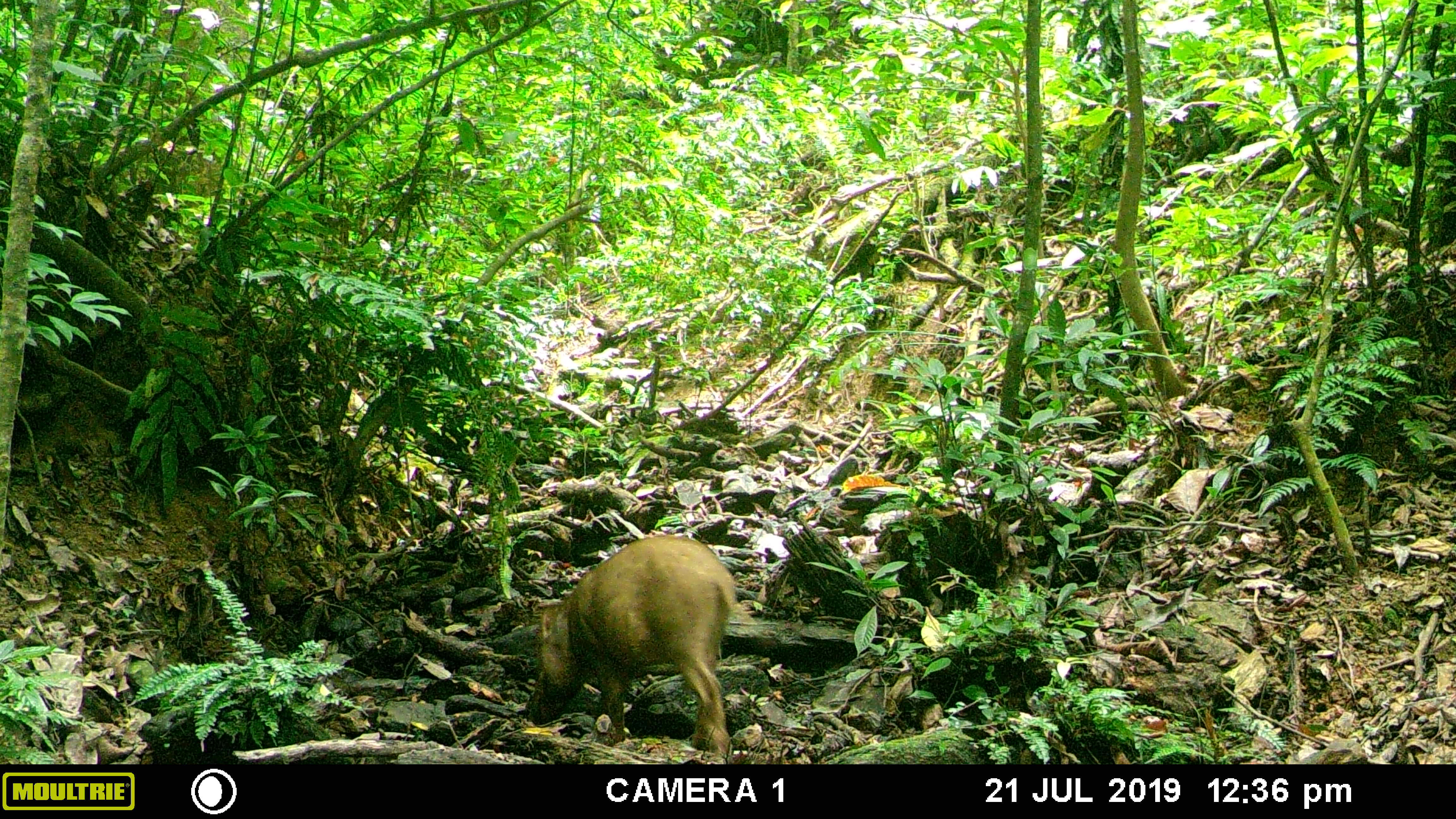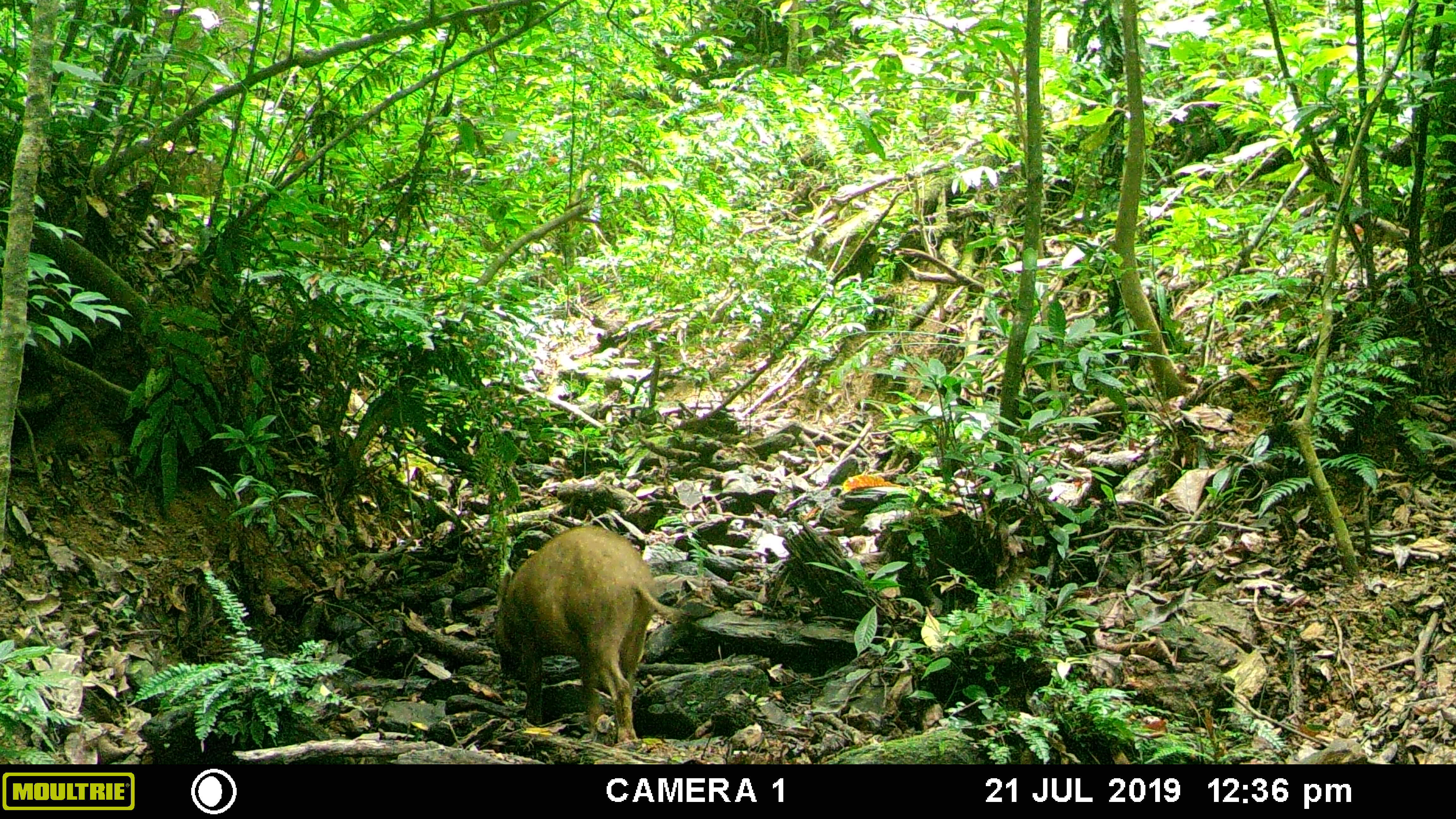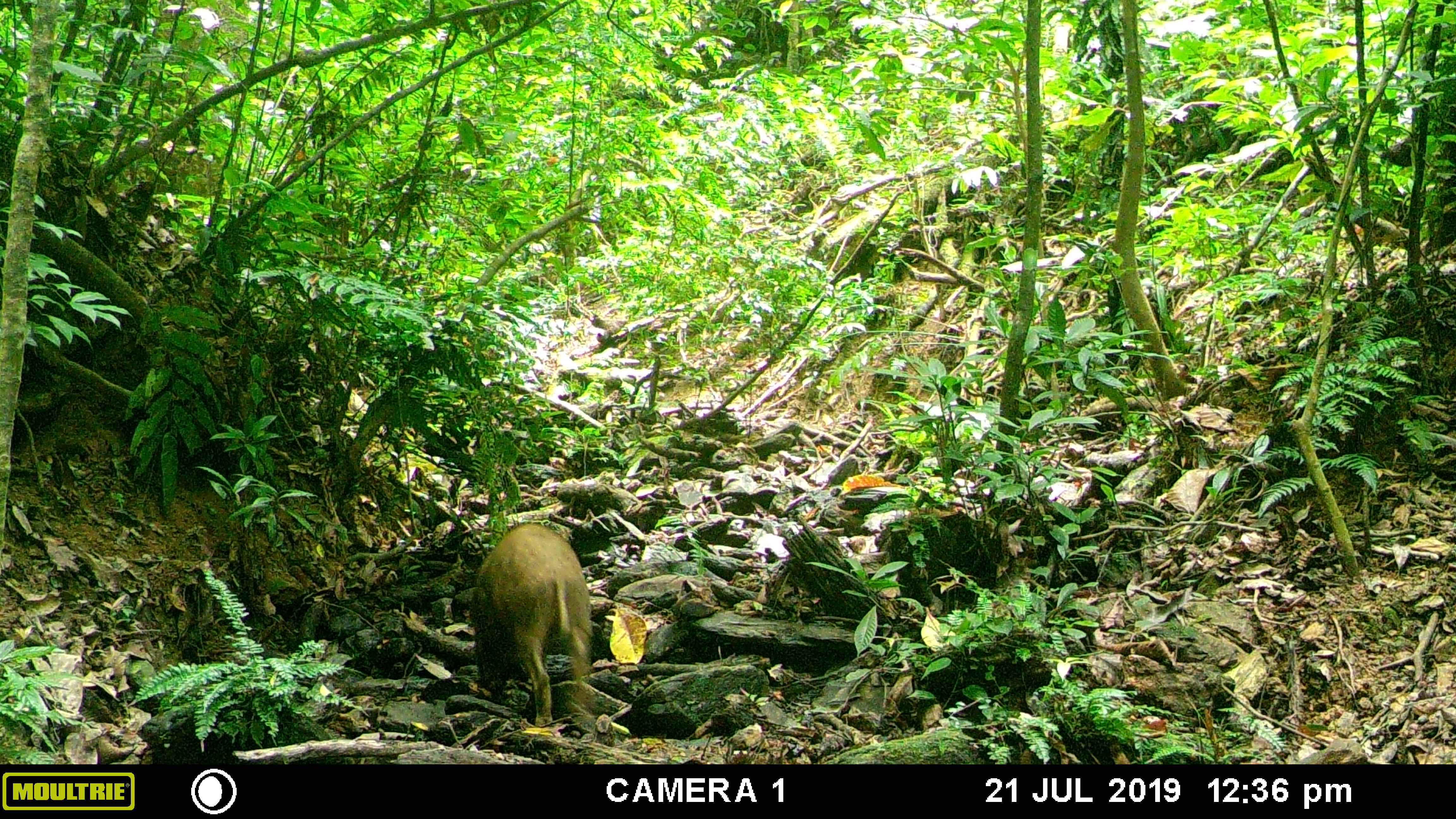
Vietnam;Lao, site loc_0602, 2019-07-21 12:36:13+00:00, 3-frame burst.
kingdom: Animalia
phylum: Chordata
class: Mammalia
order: Artiodactyla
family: Suidae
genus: Sus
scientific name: Sus scrofa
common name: eurasian wild pig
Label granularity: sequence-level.